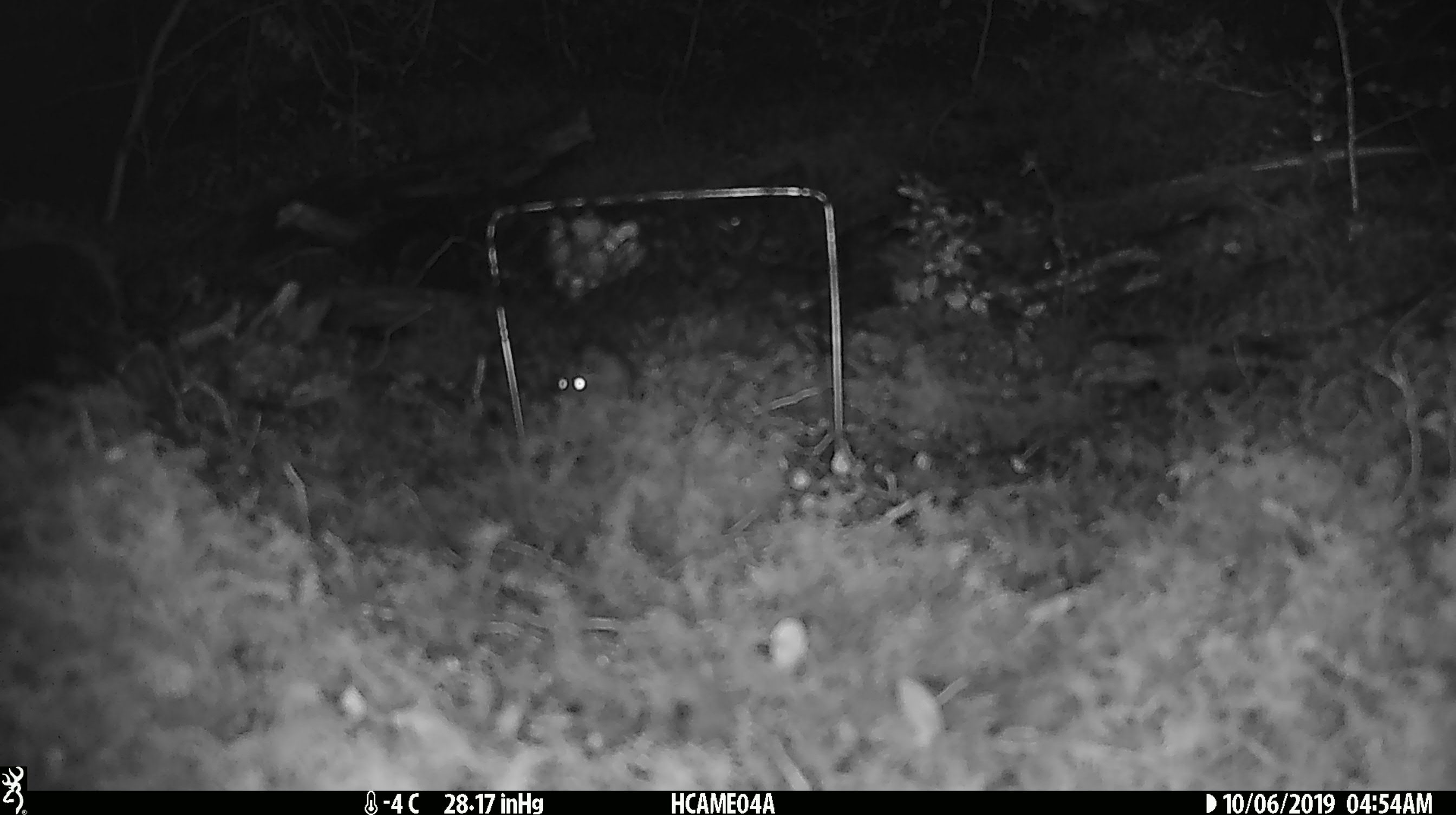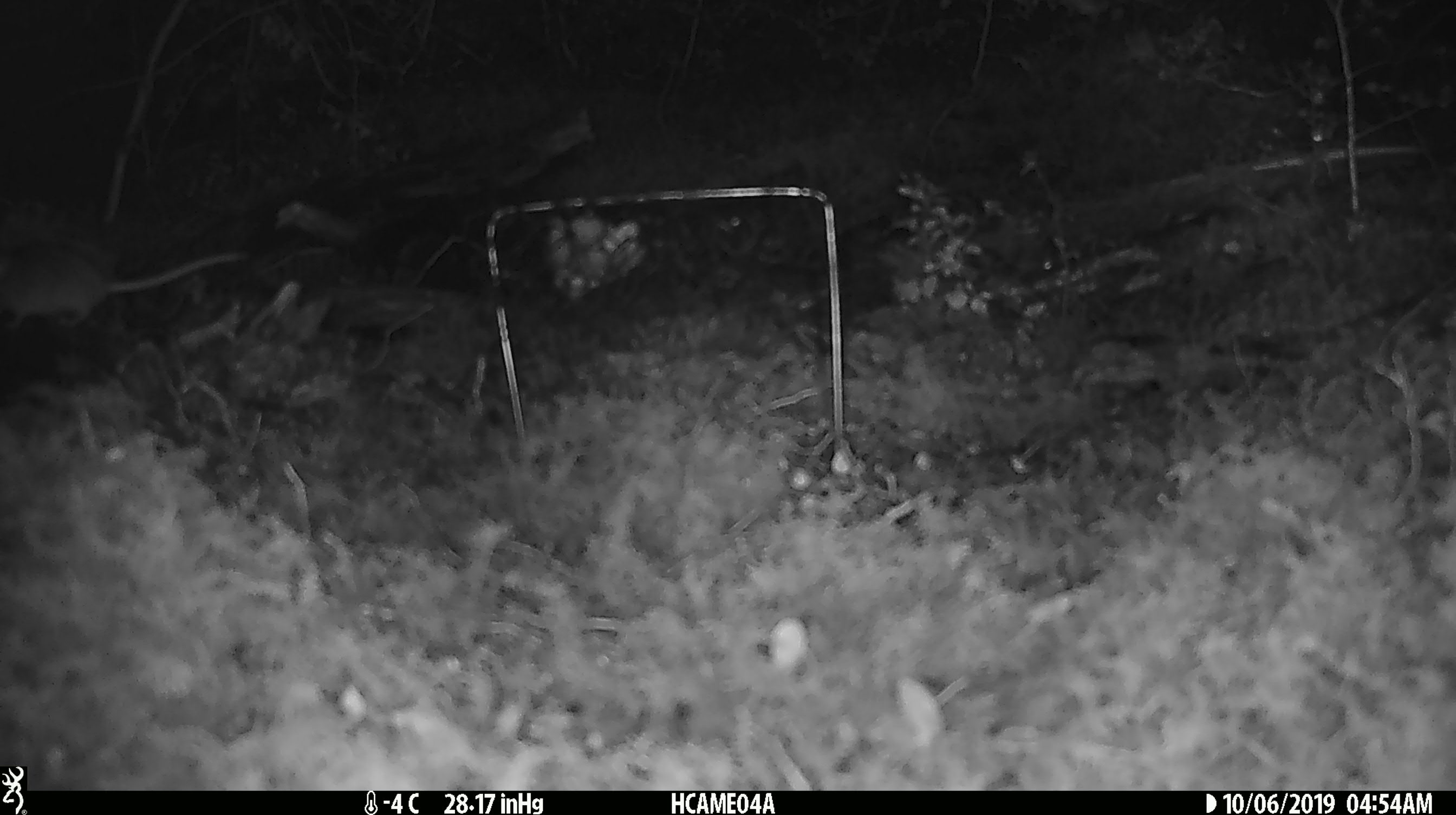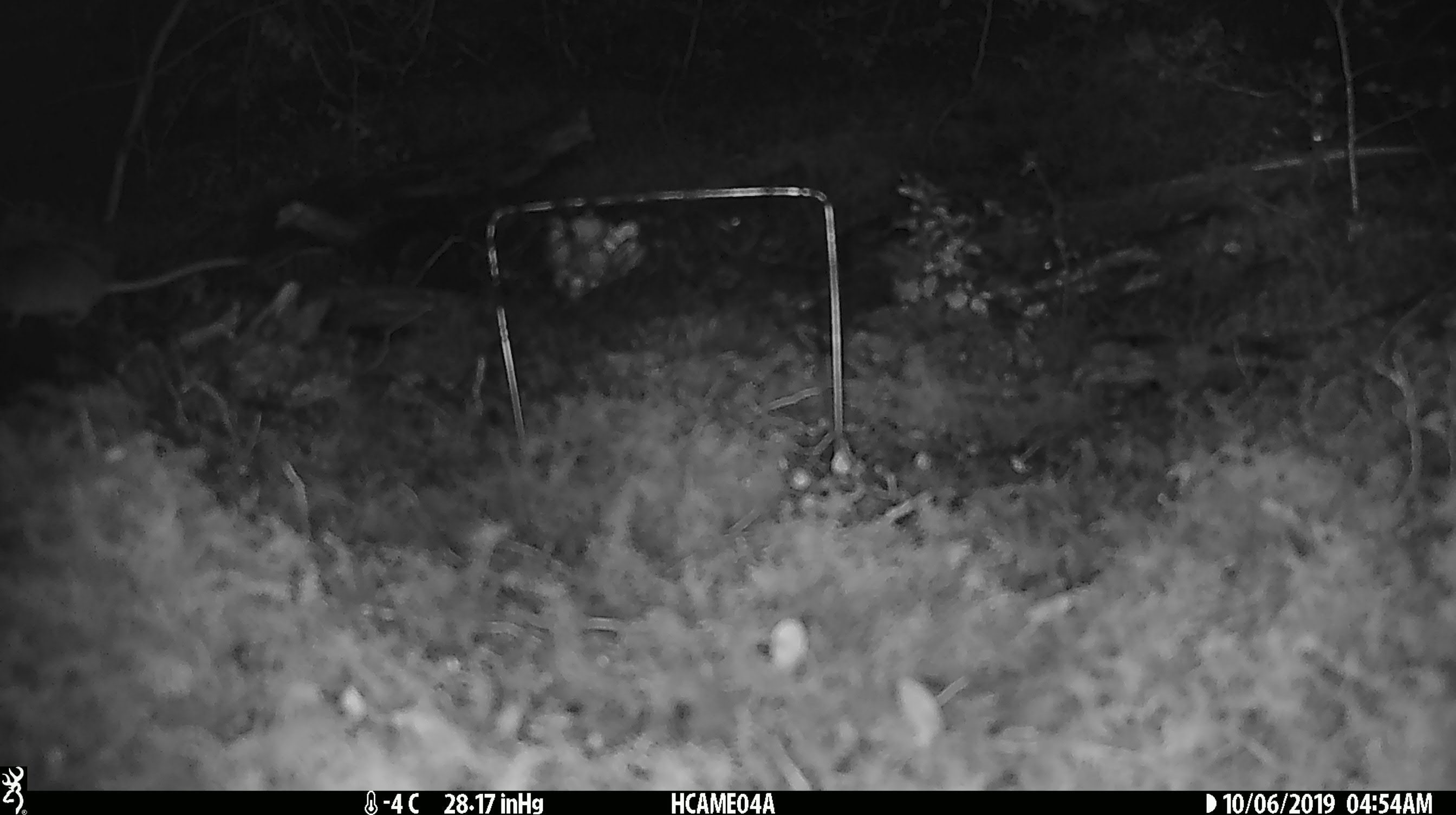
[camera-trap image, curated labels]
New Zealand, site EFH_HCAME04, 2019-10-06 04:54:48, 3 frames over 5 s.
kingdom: Animalia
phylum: Chordata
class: Mammalia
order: Rodentia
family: Muridae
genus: Mus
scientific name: Mus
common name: mouse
Mouse (Mus).